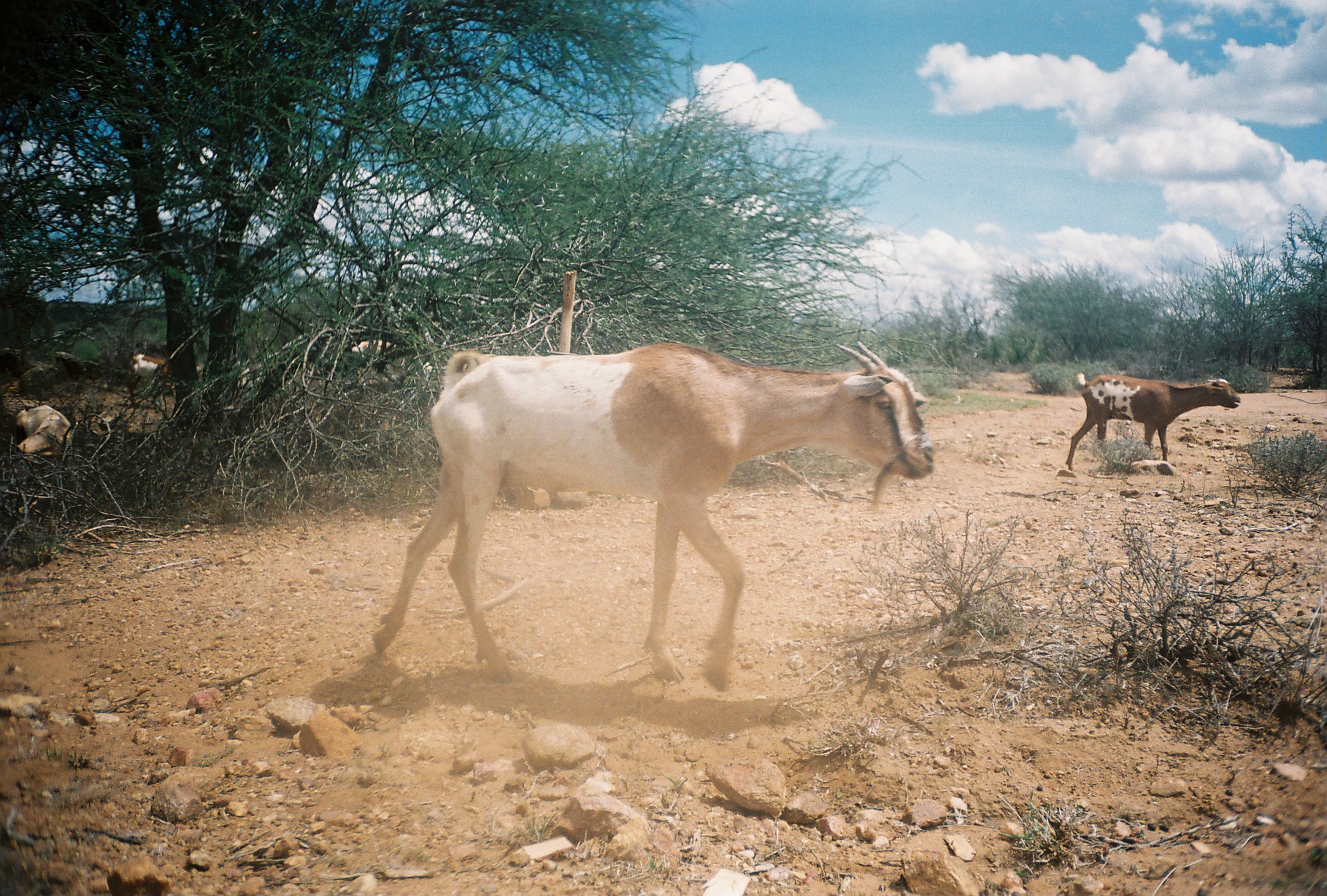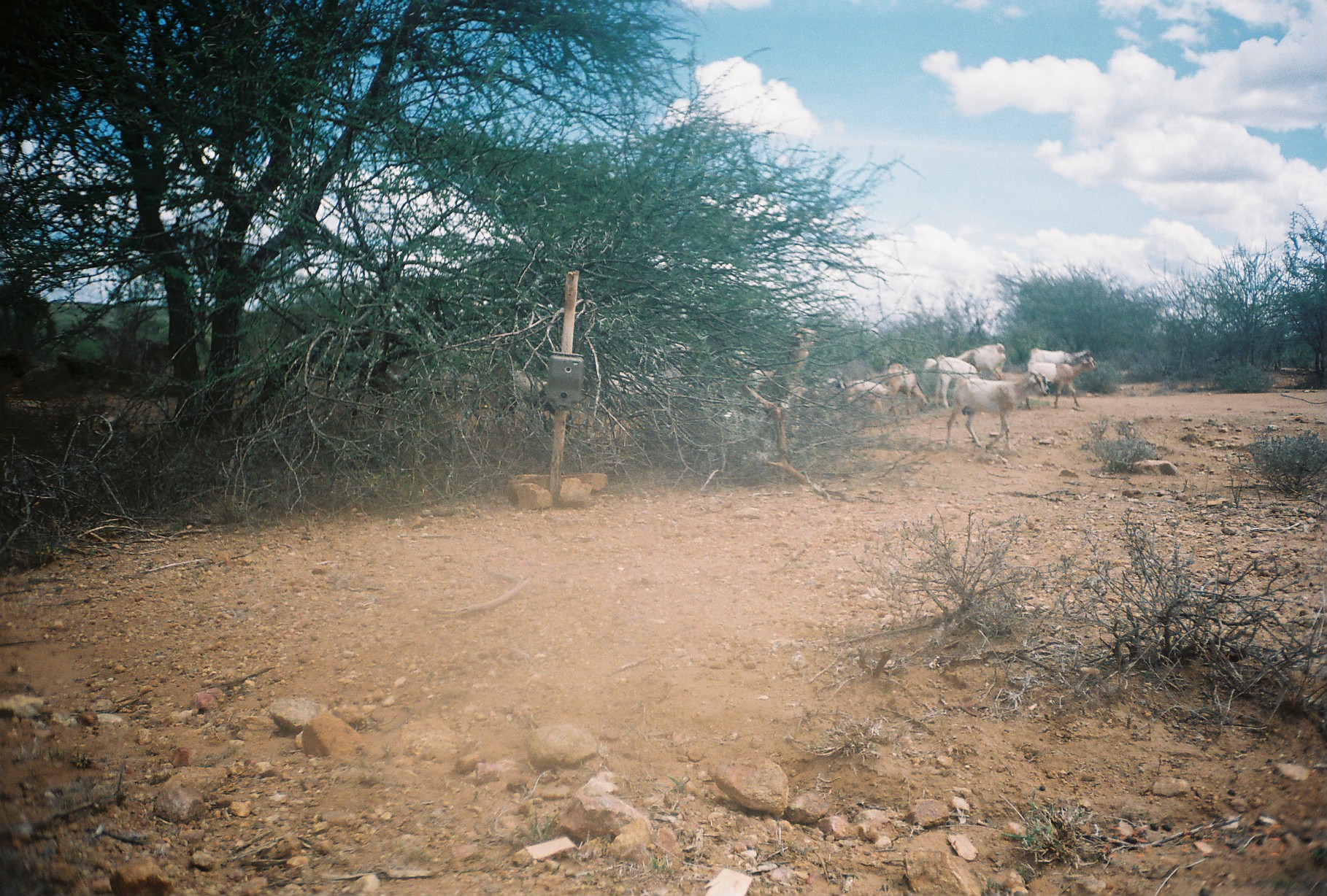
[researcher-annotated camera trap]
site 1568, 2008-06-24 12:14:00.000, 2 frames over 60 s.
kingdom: Animalia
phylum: Chordata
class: Mammalia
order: Artiodactyla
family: Bovidae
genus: Capra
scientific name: Capra aegagrus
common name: wild goat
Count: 6.